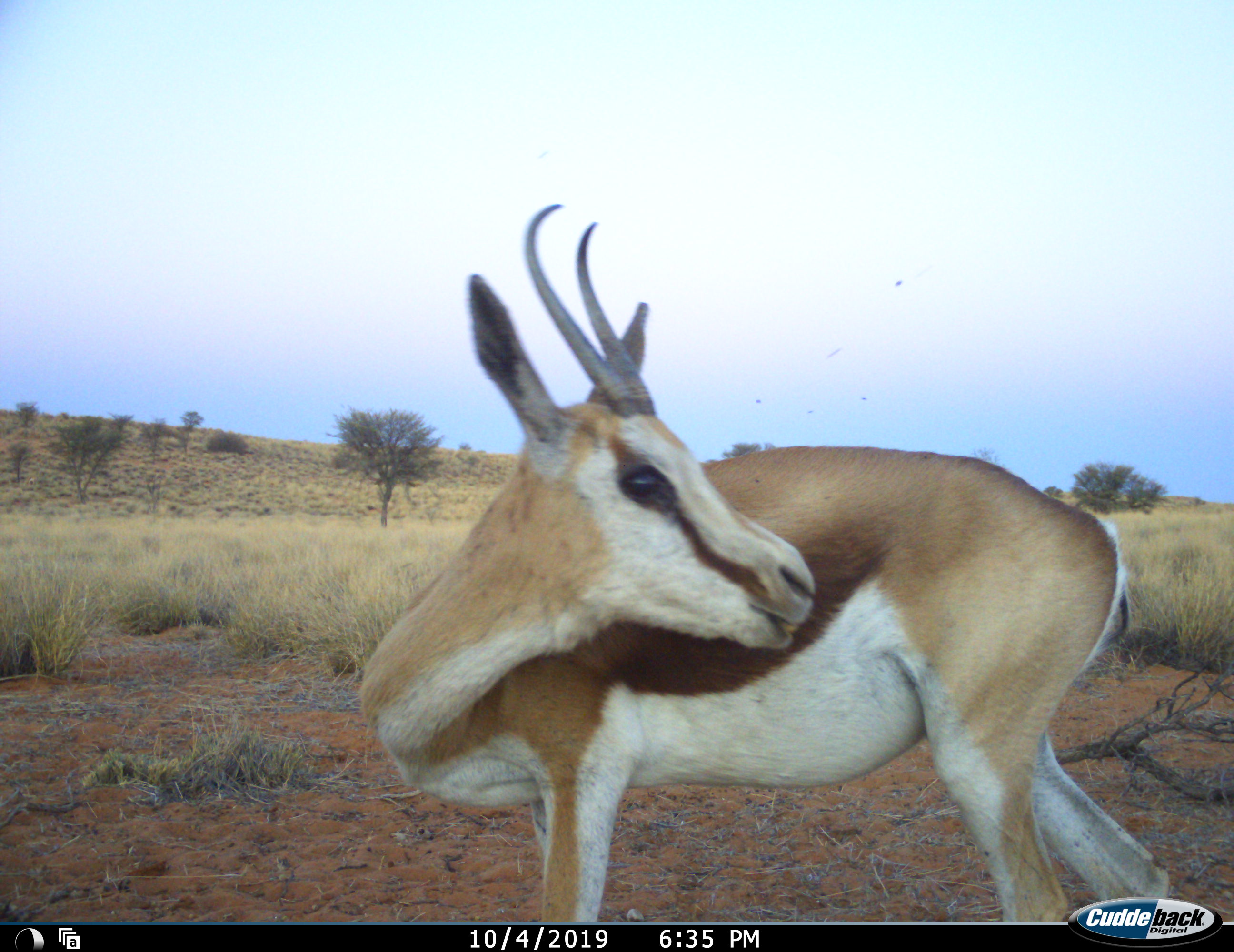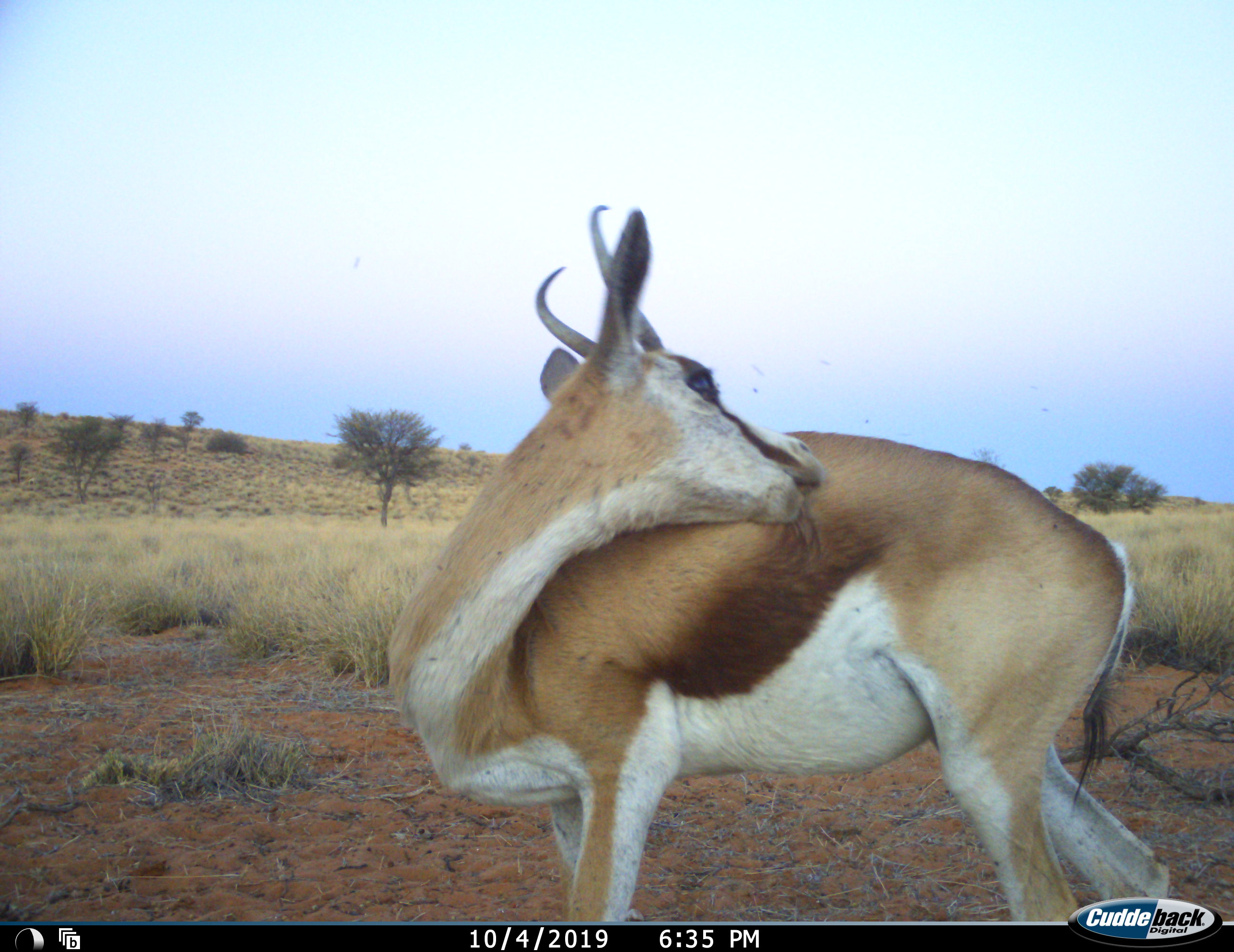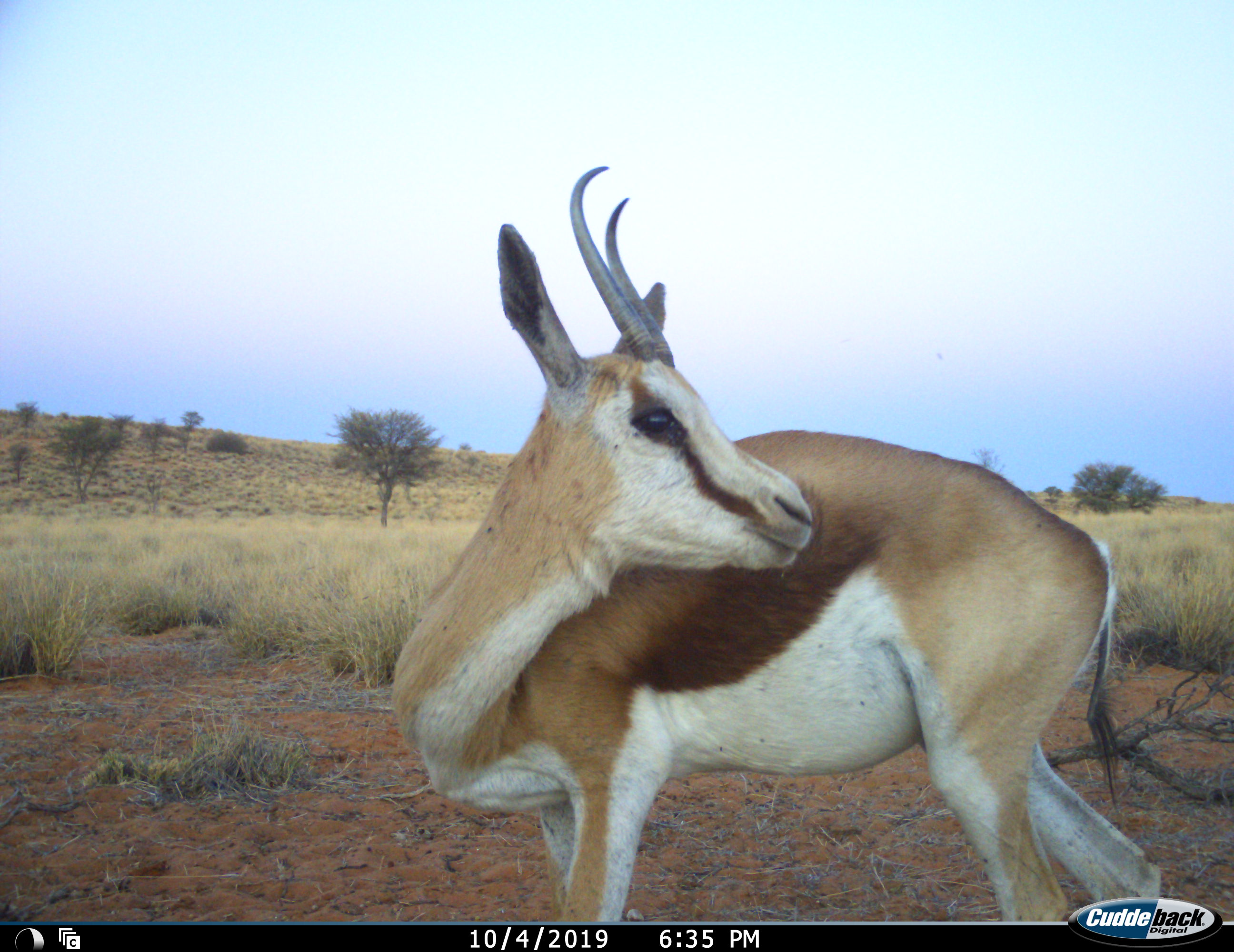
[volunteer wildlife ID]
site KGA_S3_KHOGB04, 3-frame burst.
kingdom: Animalia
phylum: Chordata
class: Mammalia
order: Artiodactyla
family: Bovidae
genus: Antidorcas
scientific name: Antidorcas marsupialis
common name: springbok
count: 1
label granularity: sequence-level